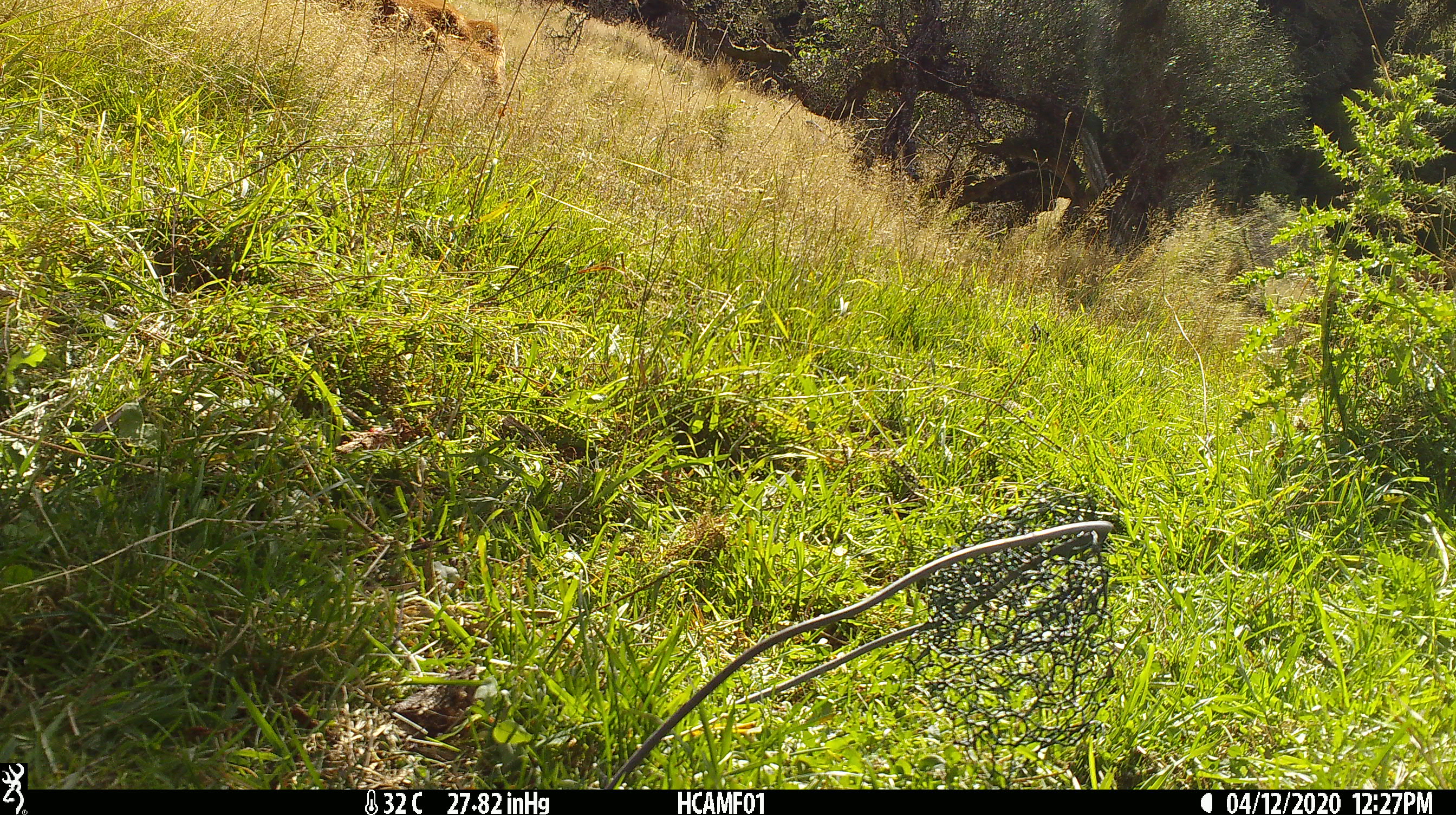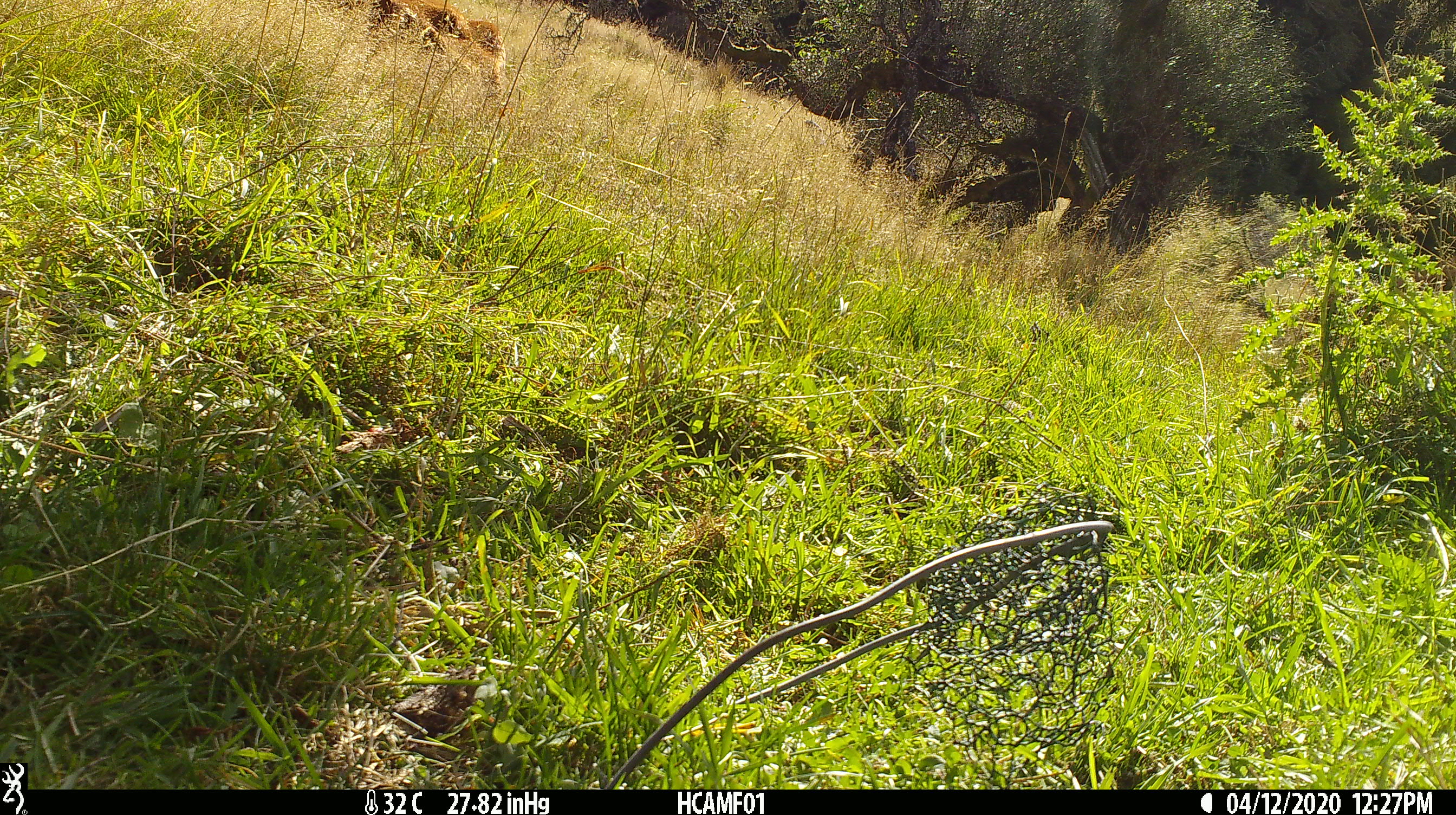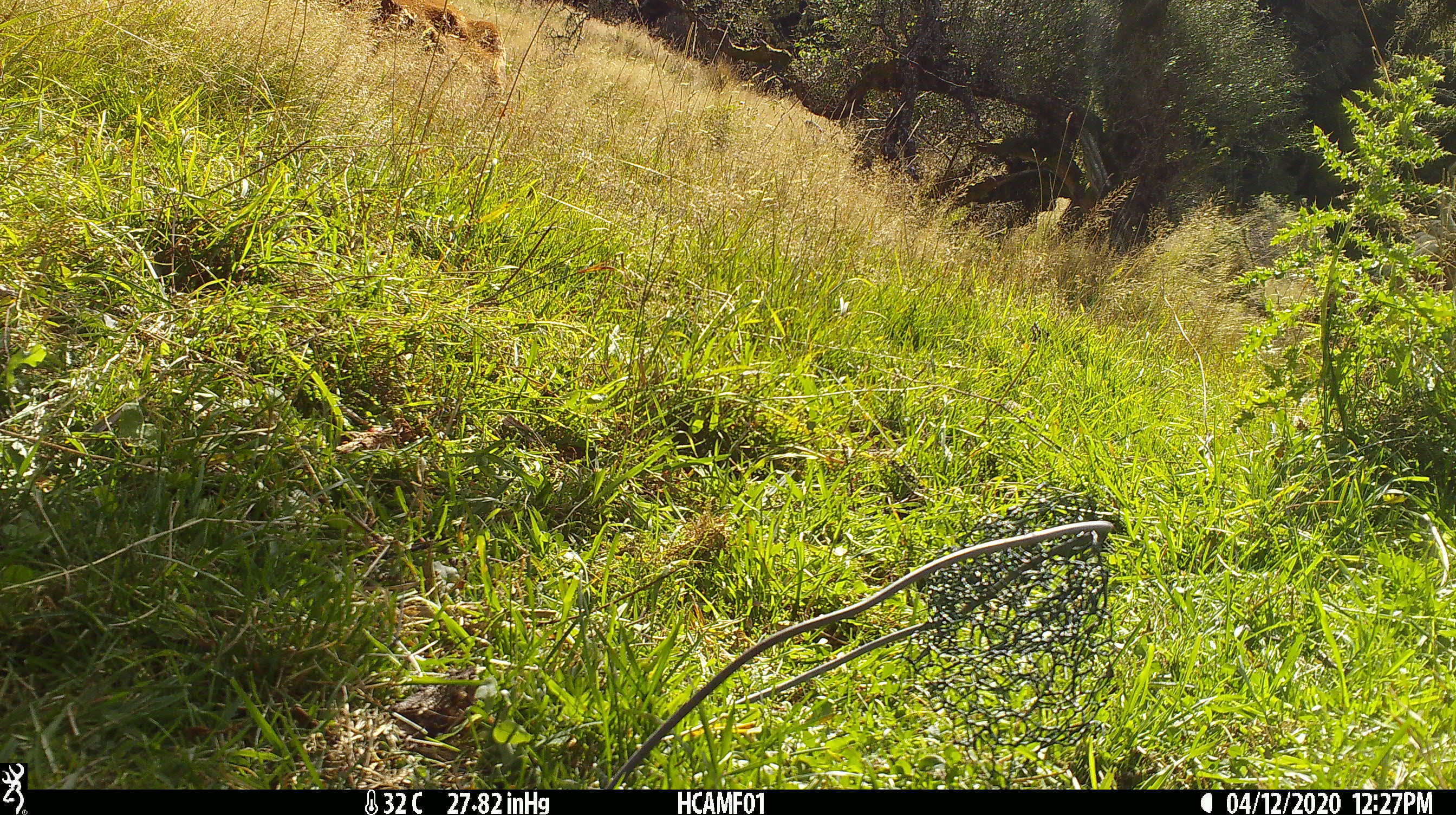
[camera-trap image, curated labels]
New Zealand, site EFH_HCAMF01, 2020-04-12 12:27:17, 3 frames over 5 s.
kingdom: Animalia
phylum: Chordata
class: Mammalia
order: Artiodactyla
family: Bovidae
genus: Bos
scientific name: Bos taurus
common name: domestic cow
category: cow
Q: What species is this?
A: Cow (domestic cow) (Bos taurus).